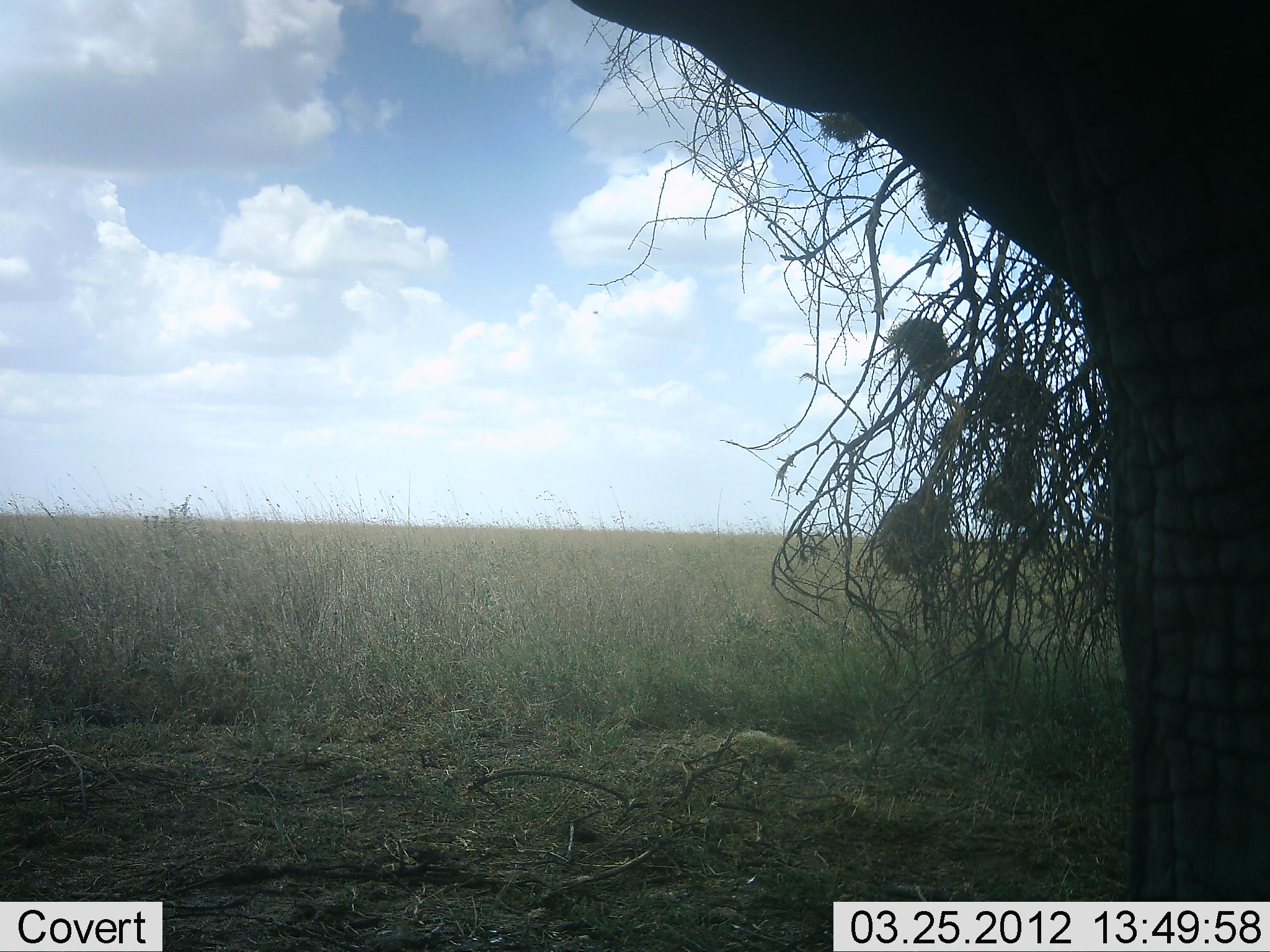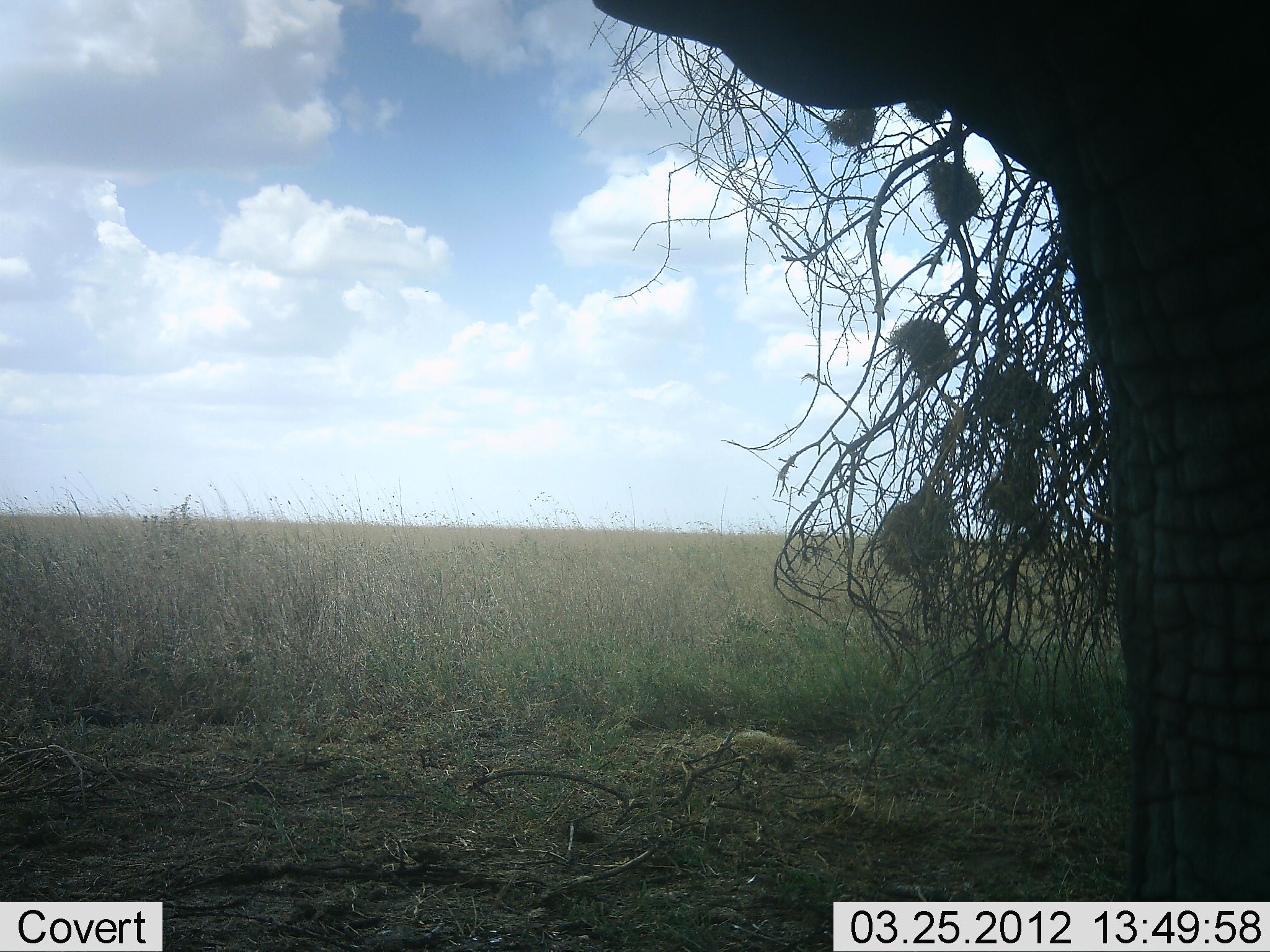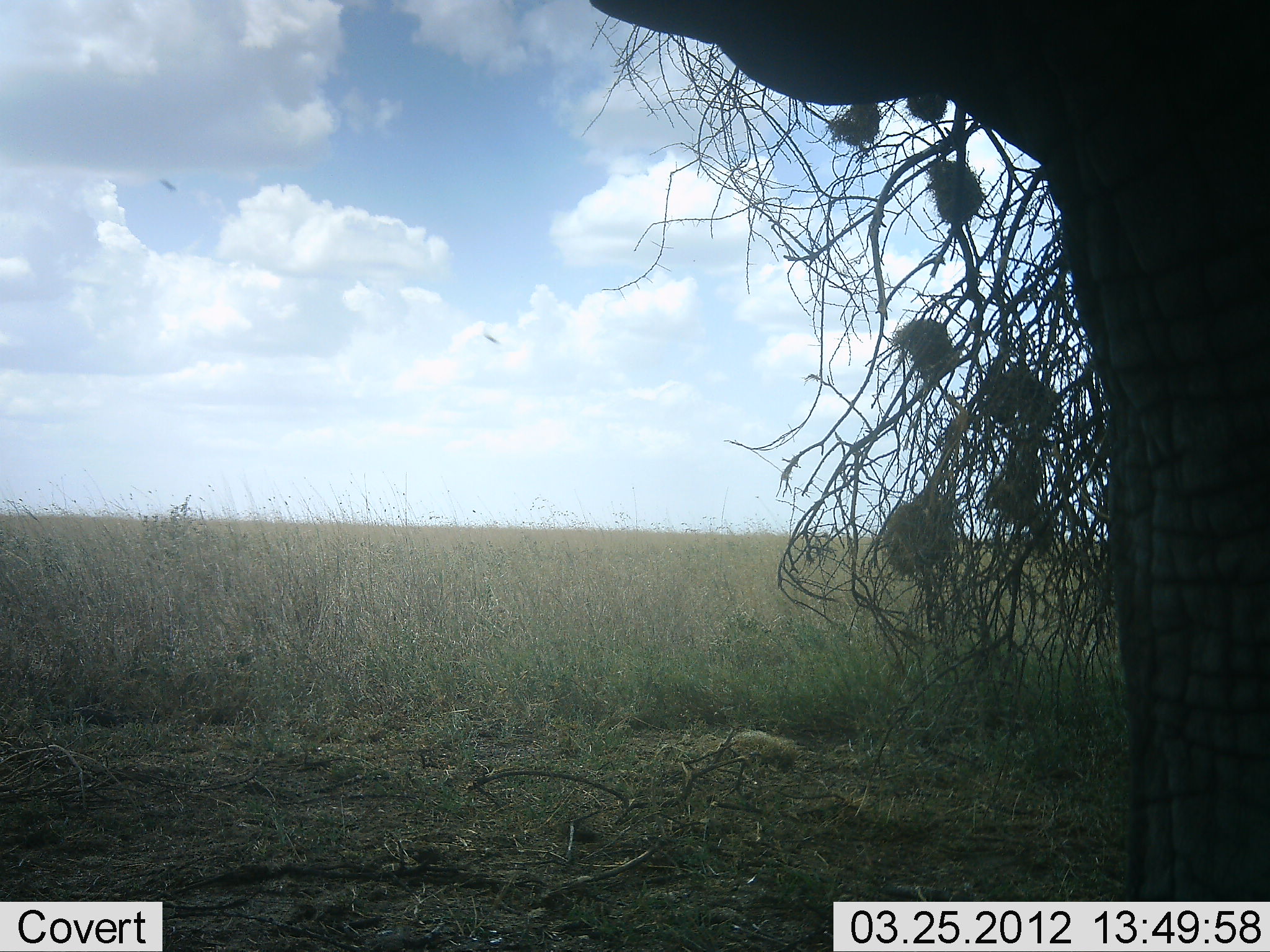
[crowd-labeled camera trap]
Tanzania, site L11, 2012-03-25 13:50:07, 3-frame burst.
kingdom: Animalia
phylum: Chordata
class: Mammalia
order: Proboscidea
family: Elephantidae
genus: Loxodonta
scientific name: Loxodonta africana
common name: african bush elephant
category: elephant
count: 1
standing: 89%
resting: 0%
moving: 6%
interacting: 0%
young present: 0%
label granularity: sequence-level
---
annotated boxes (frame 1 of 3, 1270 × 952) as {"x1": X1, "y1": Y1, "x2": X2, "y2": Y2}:
animal: {"x1": 572, "y1": 0, "x2": 1270, "y2": 901}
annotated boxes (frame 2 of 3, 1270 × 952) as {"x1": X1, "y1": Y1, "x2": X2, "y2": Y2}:
animal: {"x1": 592, "y1": 0, "x2": 1270, "y2": 901}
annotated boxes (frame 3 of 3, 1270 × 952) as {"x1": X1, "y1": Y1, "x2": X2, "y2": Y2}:
animal: {"x1": 589, "y1": 0, "x2": 1270, "y2": 901}